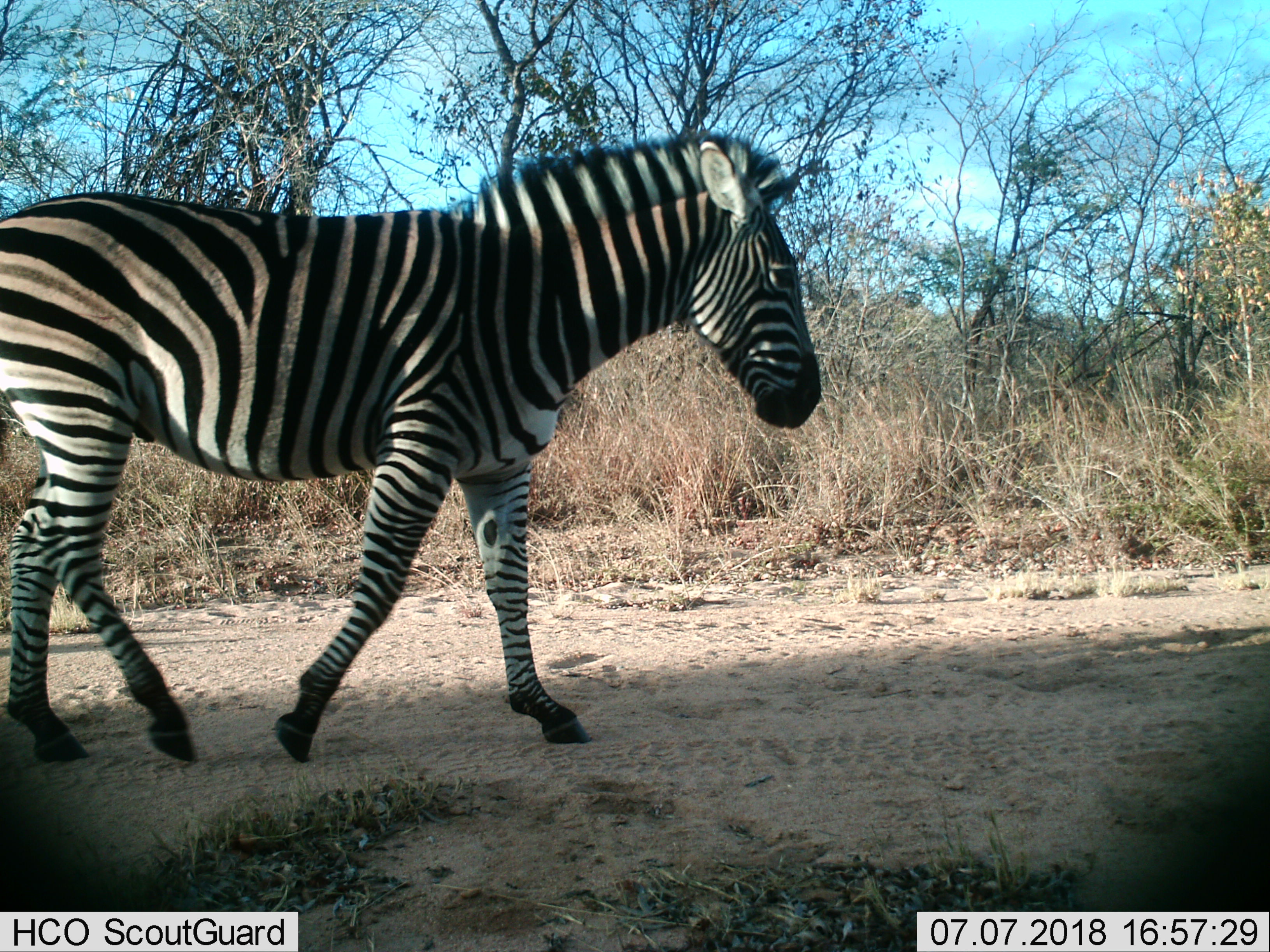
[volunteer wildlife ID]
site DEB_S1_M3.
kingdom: Animalia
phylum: Chordata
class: Mammalia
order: Perissodactyla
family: Equidae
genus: Equus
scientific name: Equus quagga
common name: plains zebra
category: zebraplains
Zebraplains (plains zebra) (Equus quagga), count 1. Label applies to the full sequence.